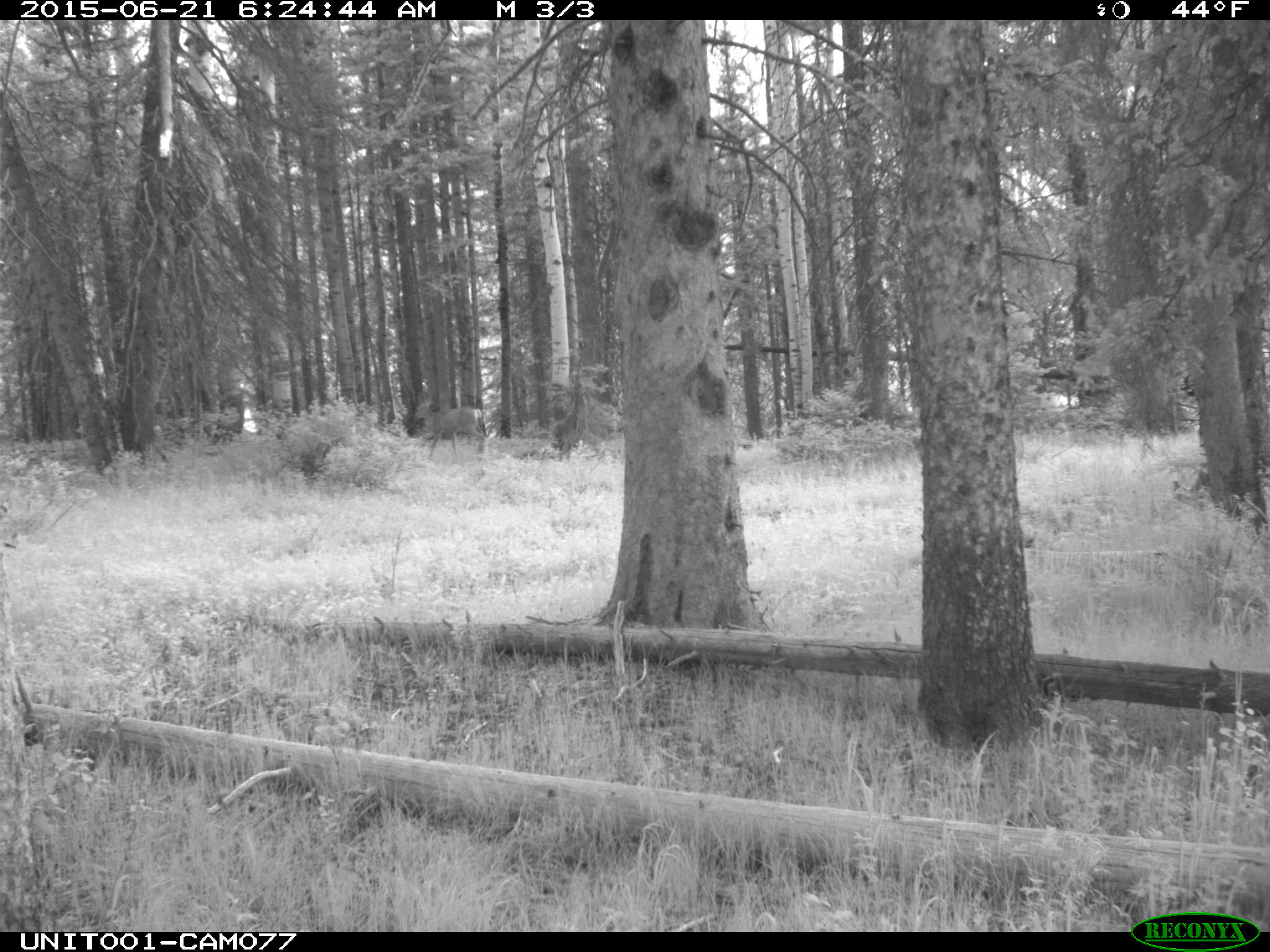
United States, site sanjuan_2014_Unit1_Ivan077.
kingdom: Animalia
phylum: Chordata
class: Mammalia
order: Artiodactyla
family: Cervidae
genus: Odocoileus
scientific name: Odocoileus hemionus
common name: mule deer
Odocoileus hemionus (mule deer).